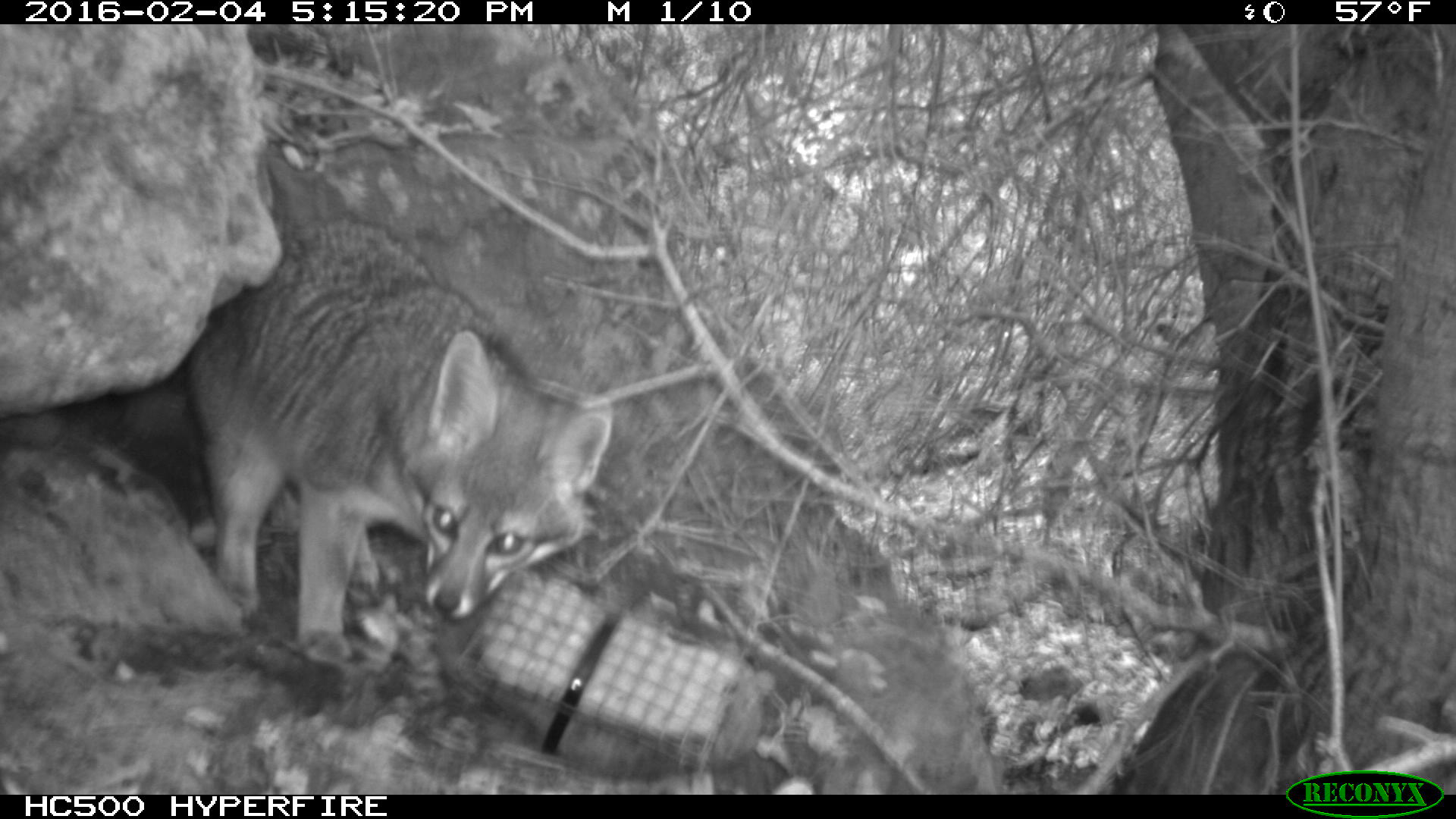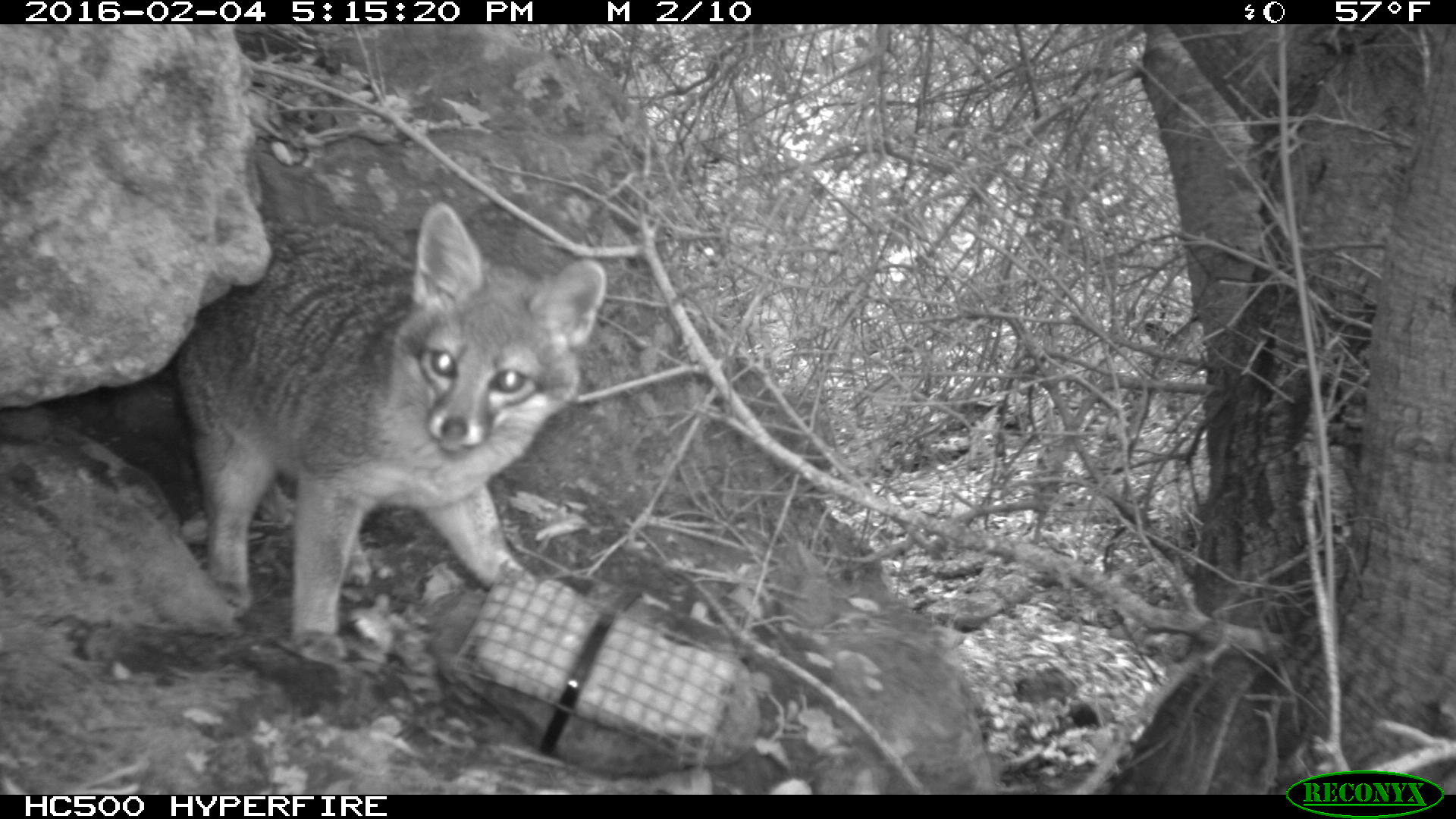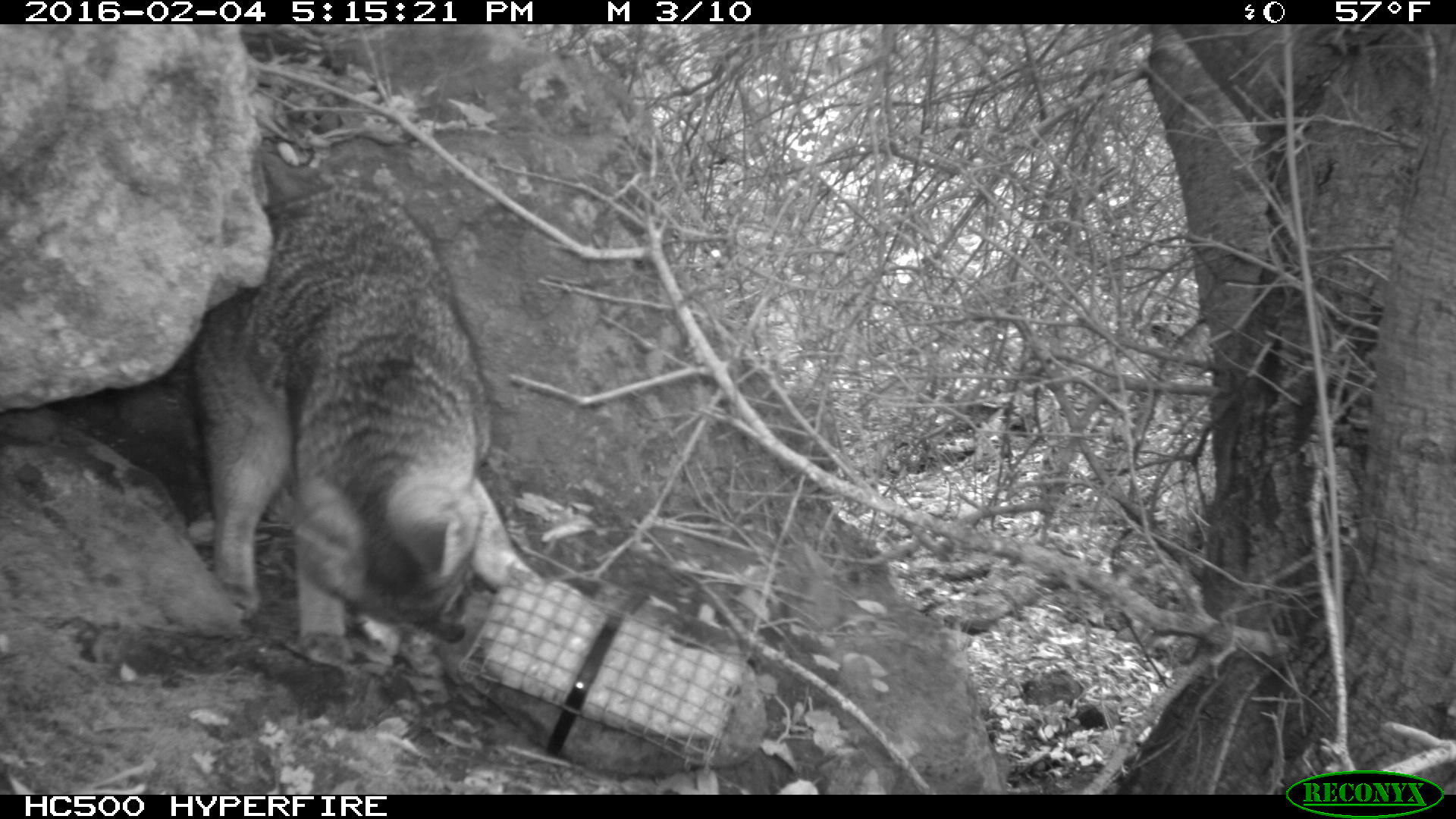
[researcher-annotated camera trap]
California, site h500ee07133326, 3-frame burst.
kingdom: Animalia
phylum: Chordata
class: Mammalia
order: Carnivora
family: Canidae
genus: Urocyon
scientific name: Urocyon littoralis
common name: island fox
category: fox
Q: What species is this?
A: Fox (island fox) (Urocyon littoralis).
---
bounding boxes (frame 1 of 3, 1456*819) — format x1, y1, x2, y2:
fox: 184, 209, 613, 665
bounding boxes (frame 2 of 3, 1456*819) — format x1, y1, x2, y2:
fox: 177, 198, 605, 667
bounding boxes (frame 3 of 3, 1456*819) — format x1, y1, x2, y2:
fox: 187, 184, 541, 667